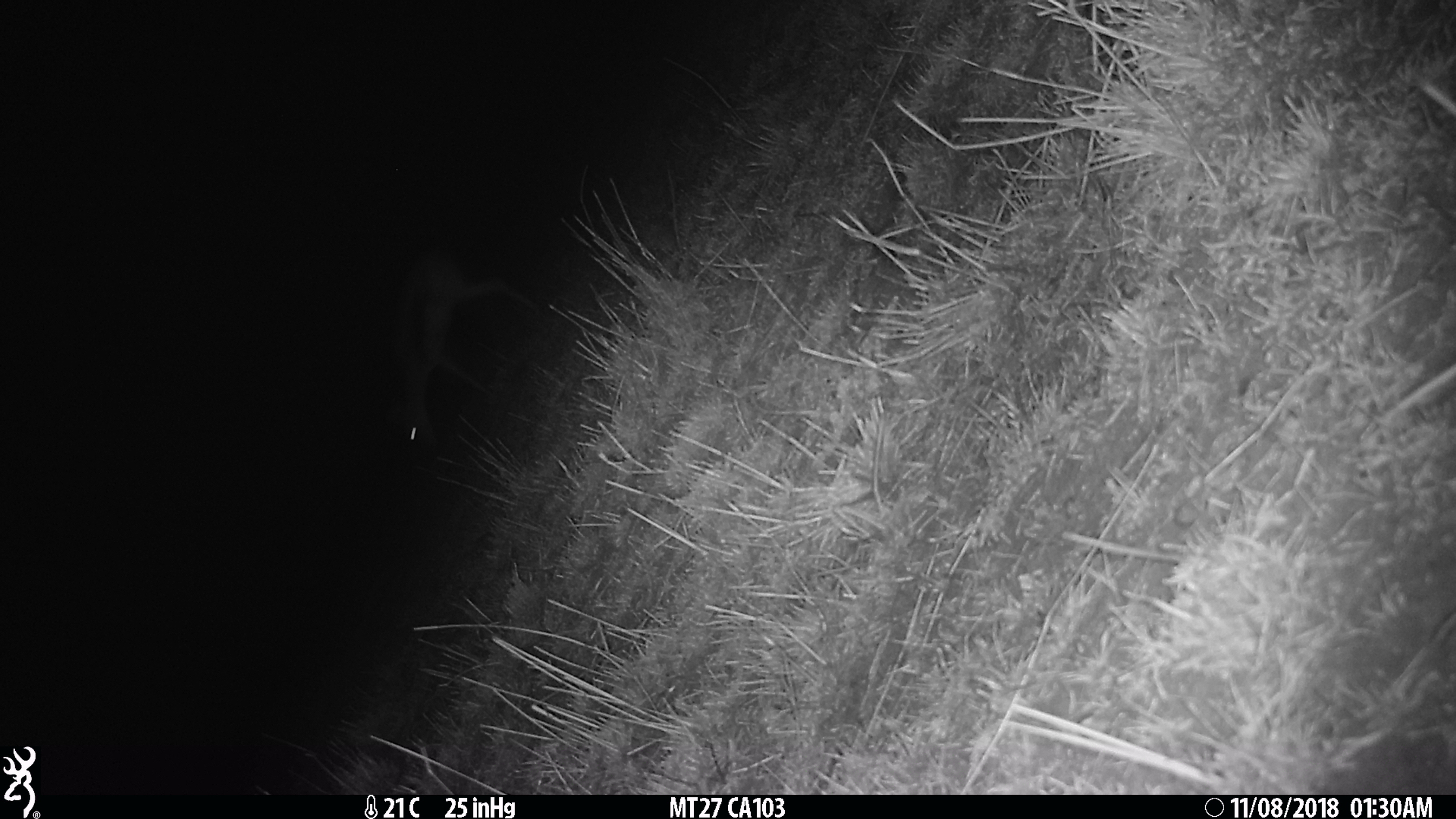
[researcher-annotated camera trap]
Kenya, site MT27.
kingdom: Animalia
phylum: Chordata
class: Mammalia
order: Artiodactyla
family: Bovidae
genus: Eudorcas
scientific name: Eudorcas thomsonii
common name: thomon's gazelle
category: gazelle thomsons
Gazelle thomsons (thomon's gazelle) (Eudorcas thomsonii).